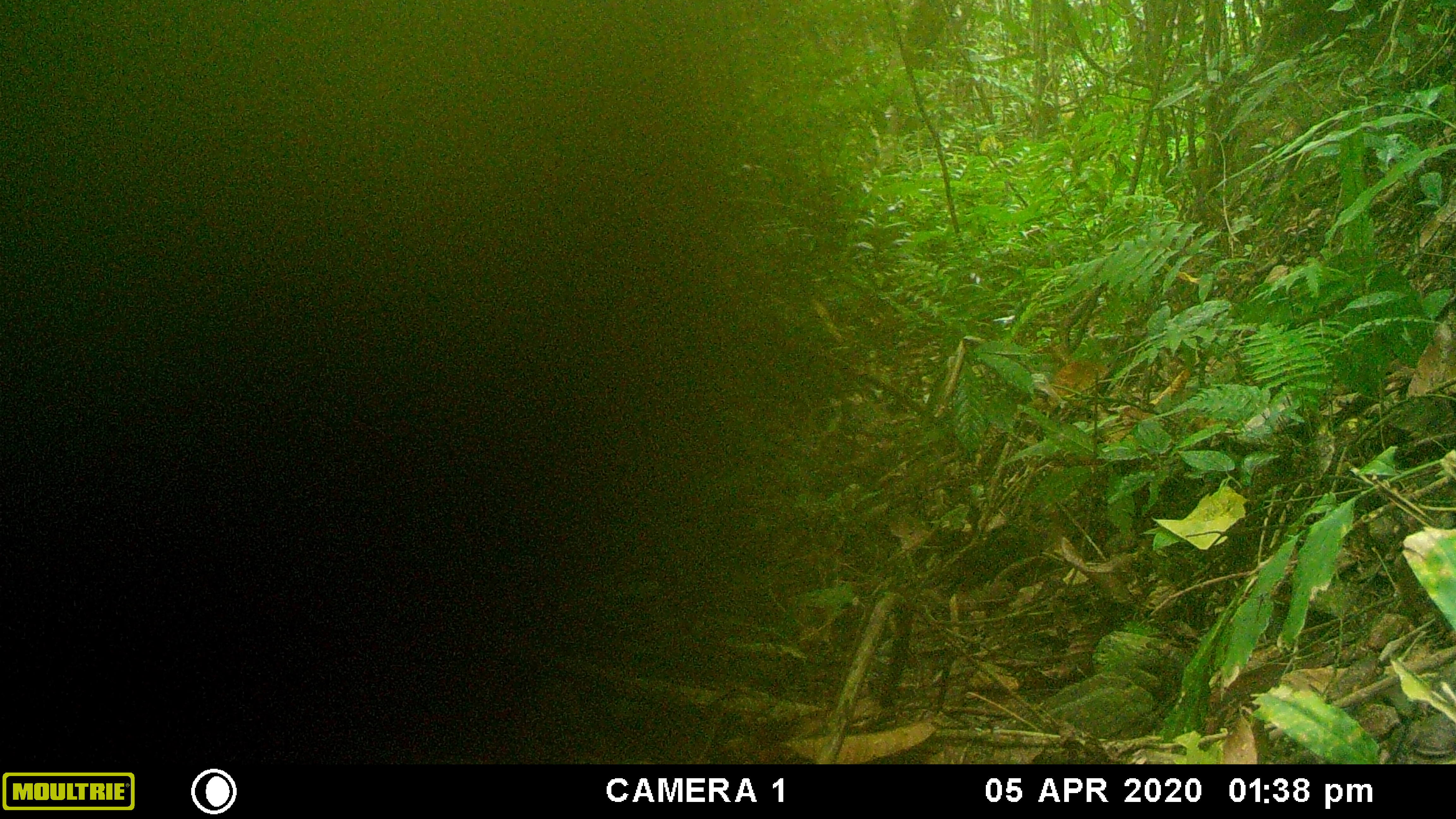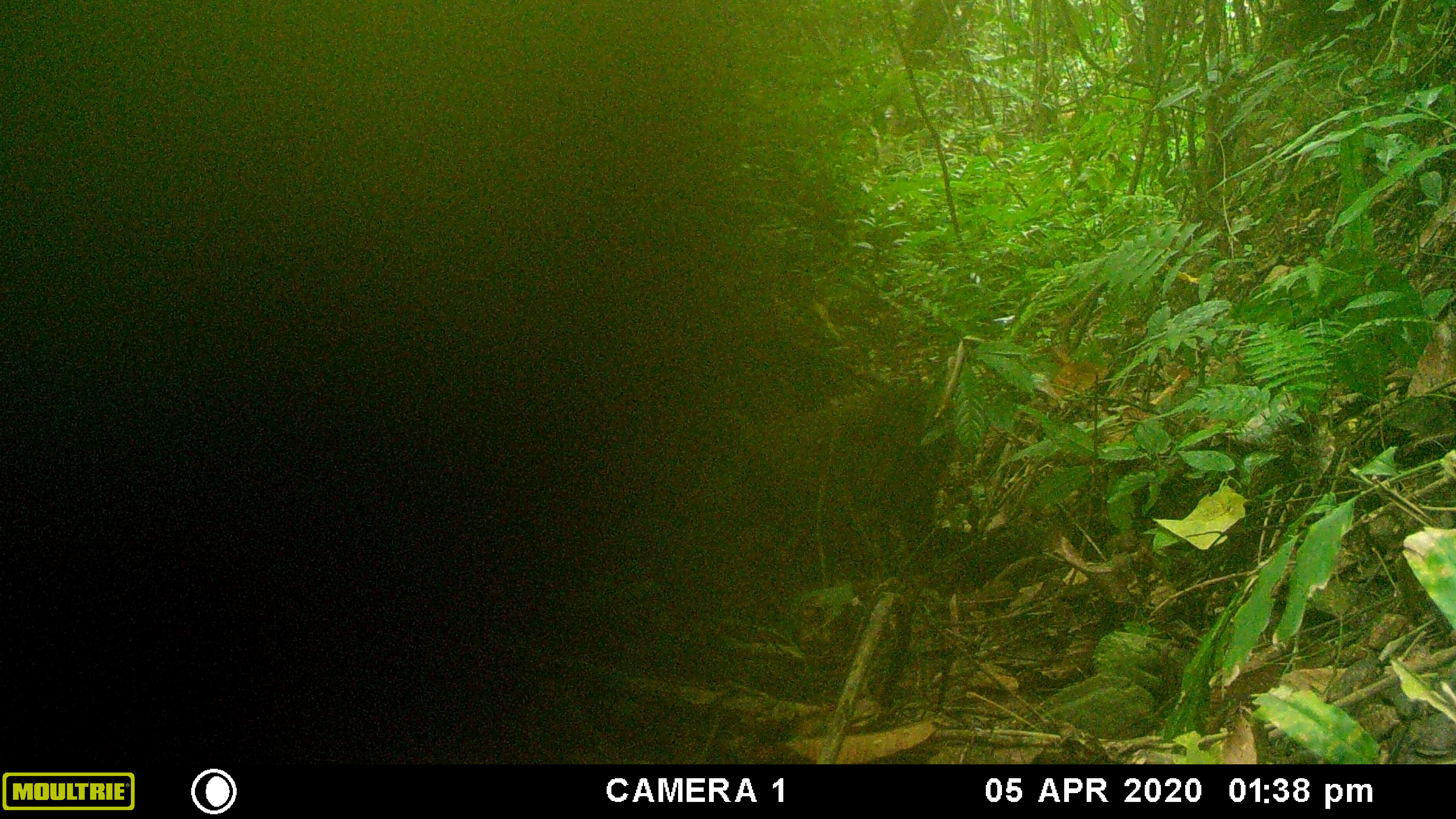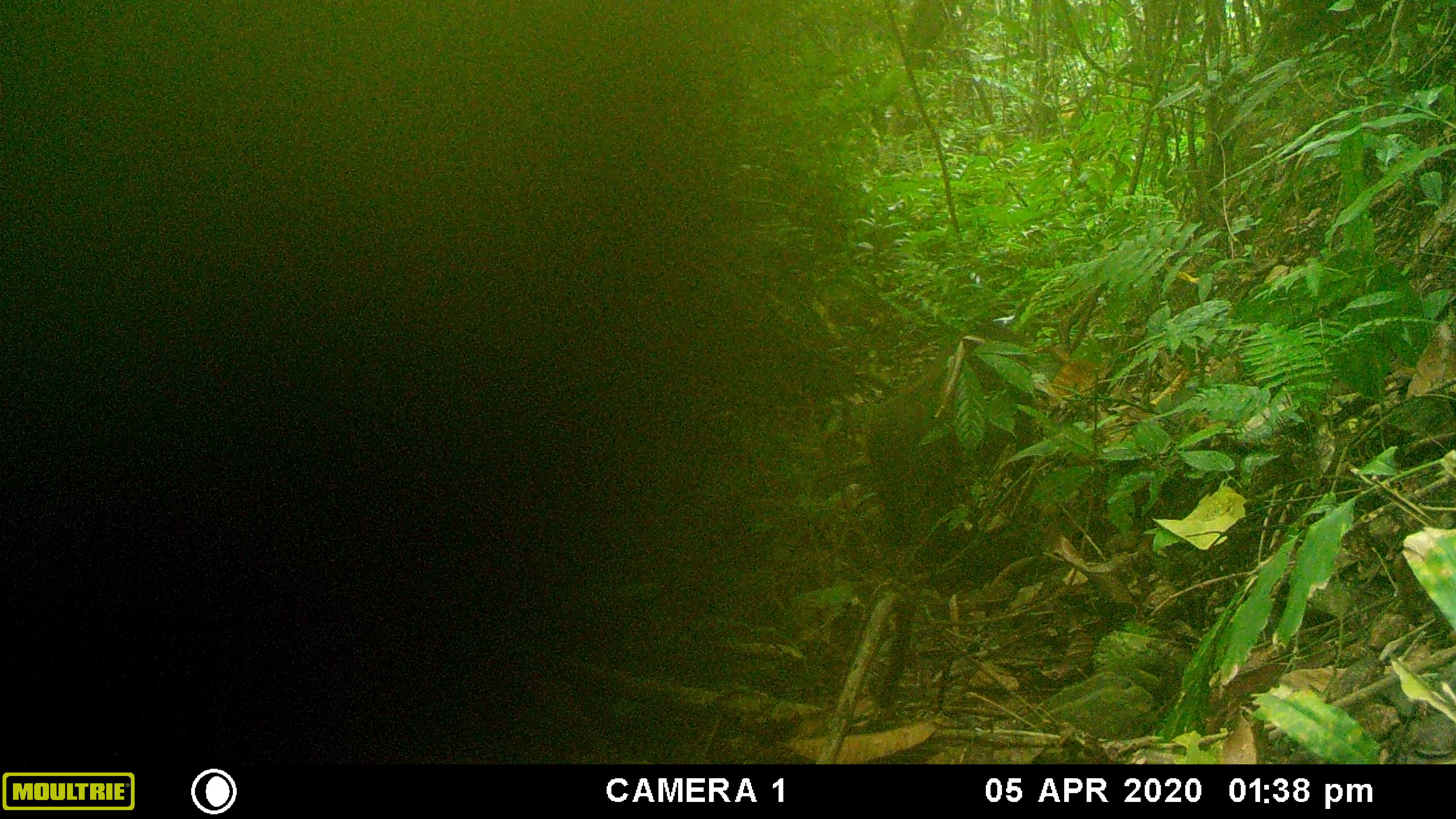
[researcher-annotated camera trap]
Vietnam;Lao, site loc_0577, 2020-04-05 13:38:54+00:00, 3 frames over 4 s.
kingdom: Animalia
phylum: Chordata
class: Mammalia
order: Primates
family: Cercopithecidae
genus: Macaca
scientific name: Macaca arctoides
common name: stump-tailed macaque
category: stump tailed macaque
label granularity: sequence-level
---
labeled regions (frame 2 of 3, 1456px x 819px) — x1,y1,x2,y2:
stump tailed macaque: 695,384,958,564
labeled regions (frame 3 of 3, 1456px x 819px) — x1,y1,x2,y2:
stump tailed macaque: 865,345,1036,586